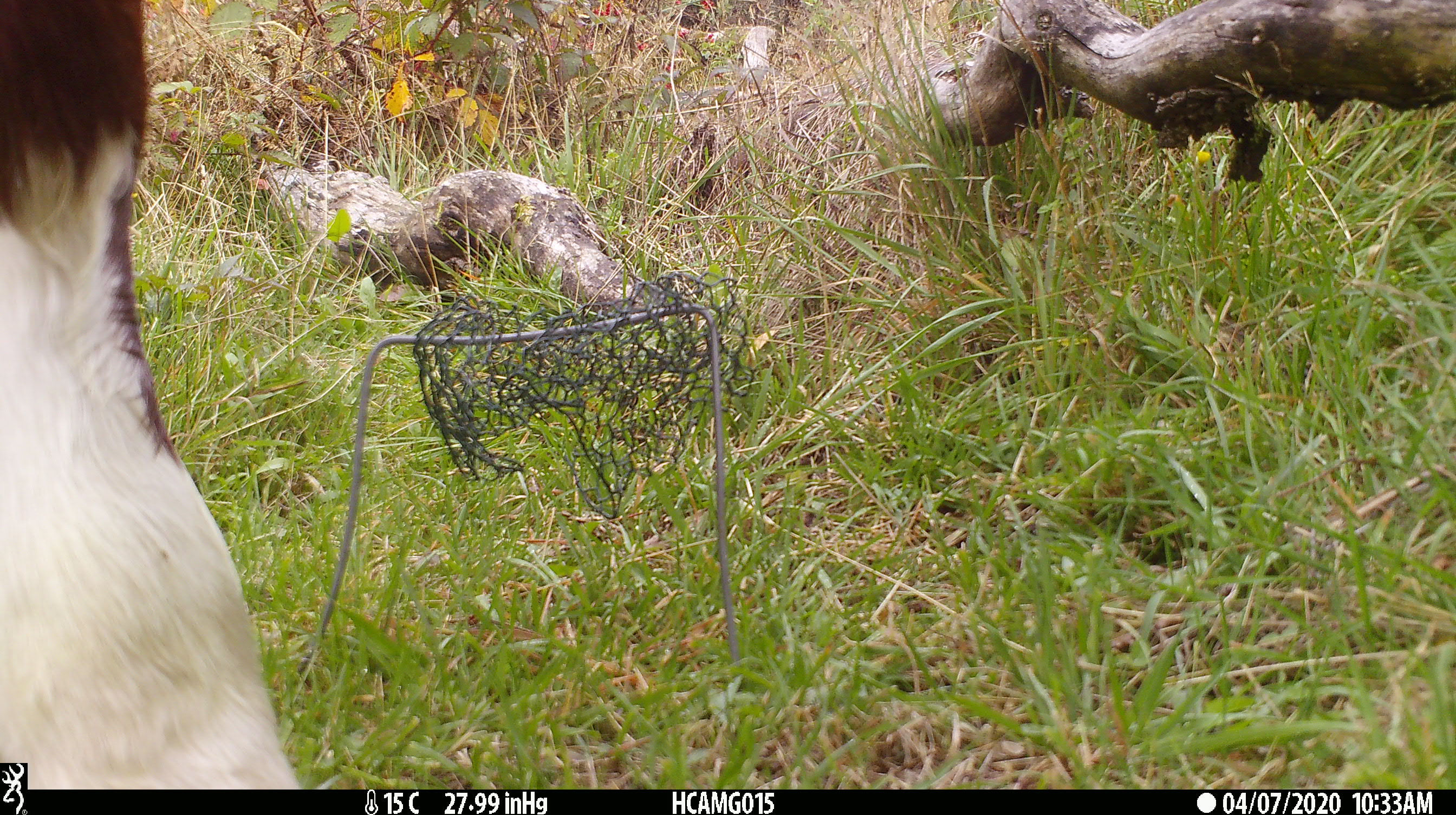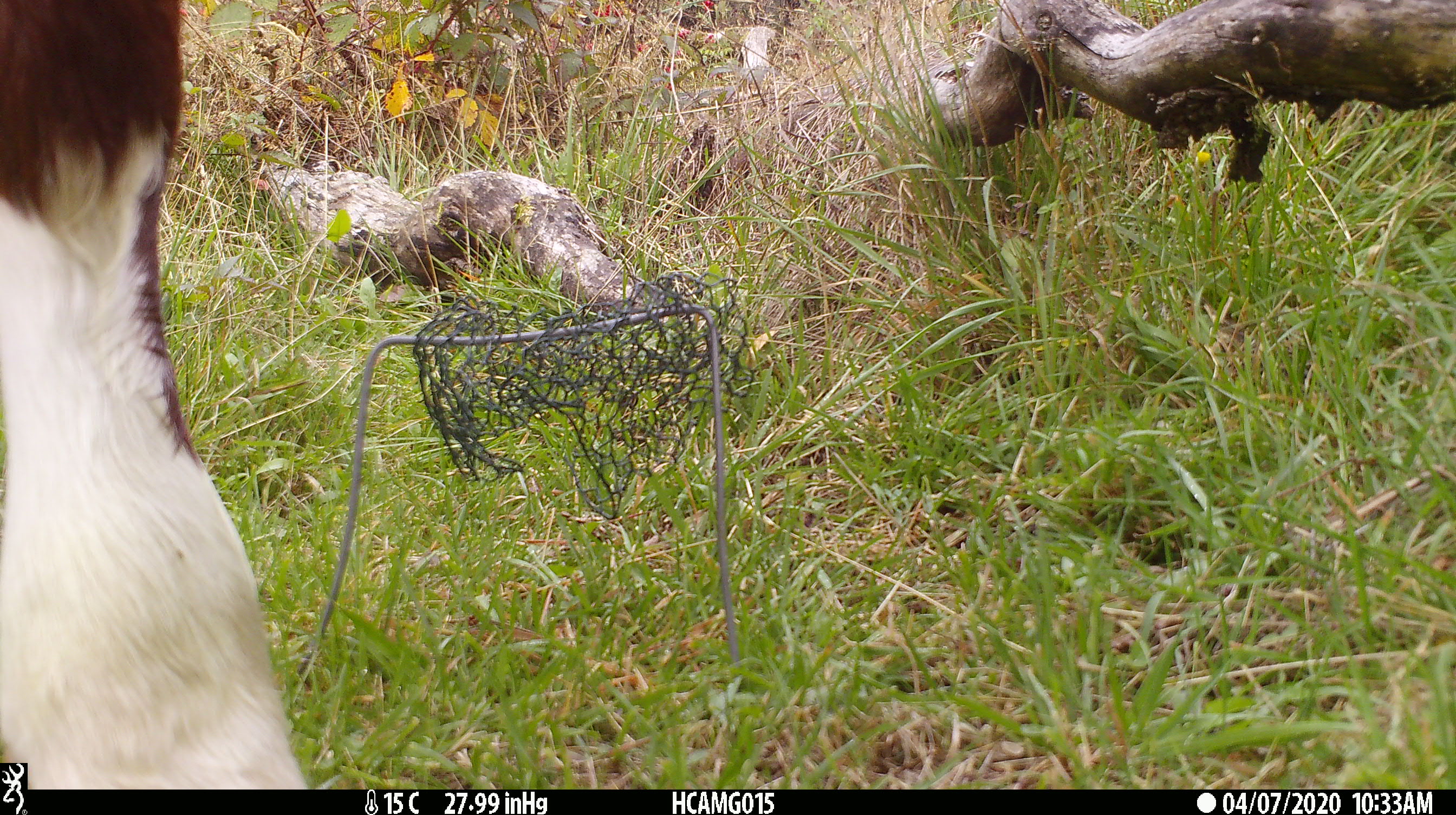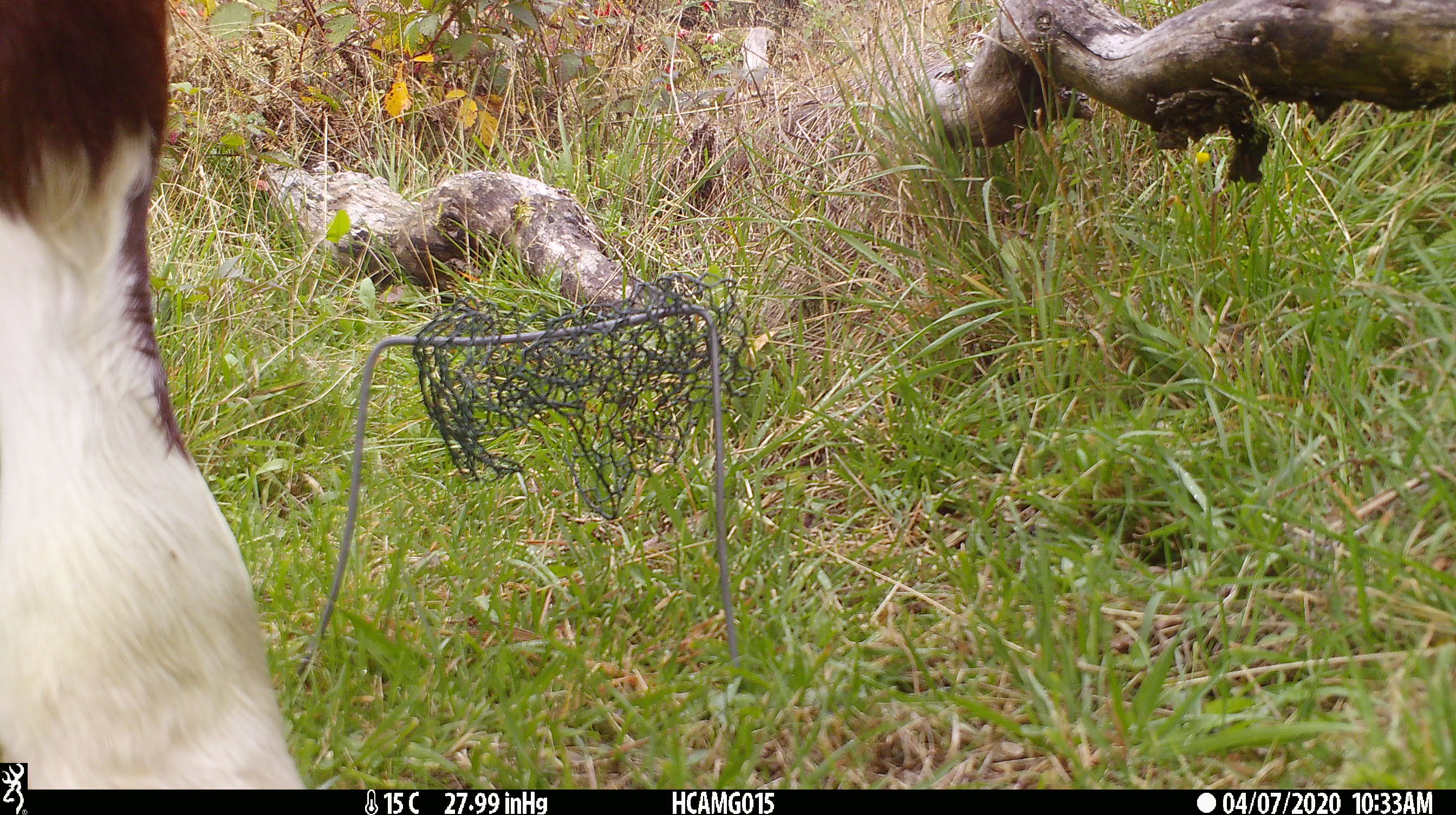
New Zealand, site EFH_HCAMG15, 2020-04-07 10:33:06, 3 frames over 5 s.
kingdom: Animalia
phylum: Chordata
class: Mammalia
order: Artiodactyla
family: Bovidae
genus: Bos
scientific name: Bos taurus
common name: domestic cow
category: cow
Cow (domestic cow) (Bos taurus).